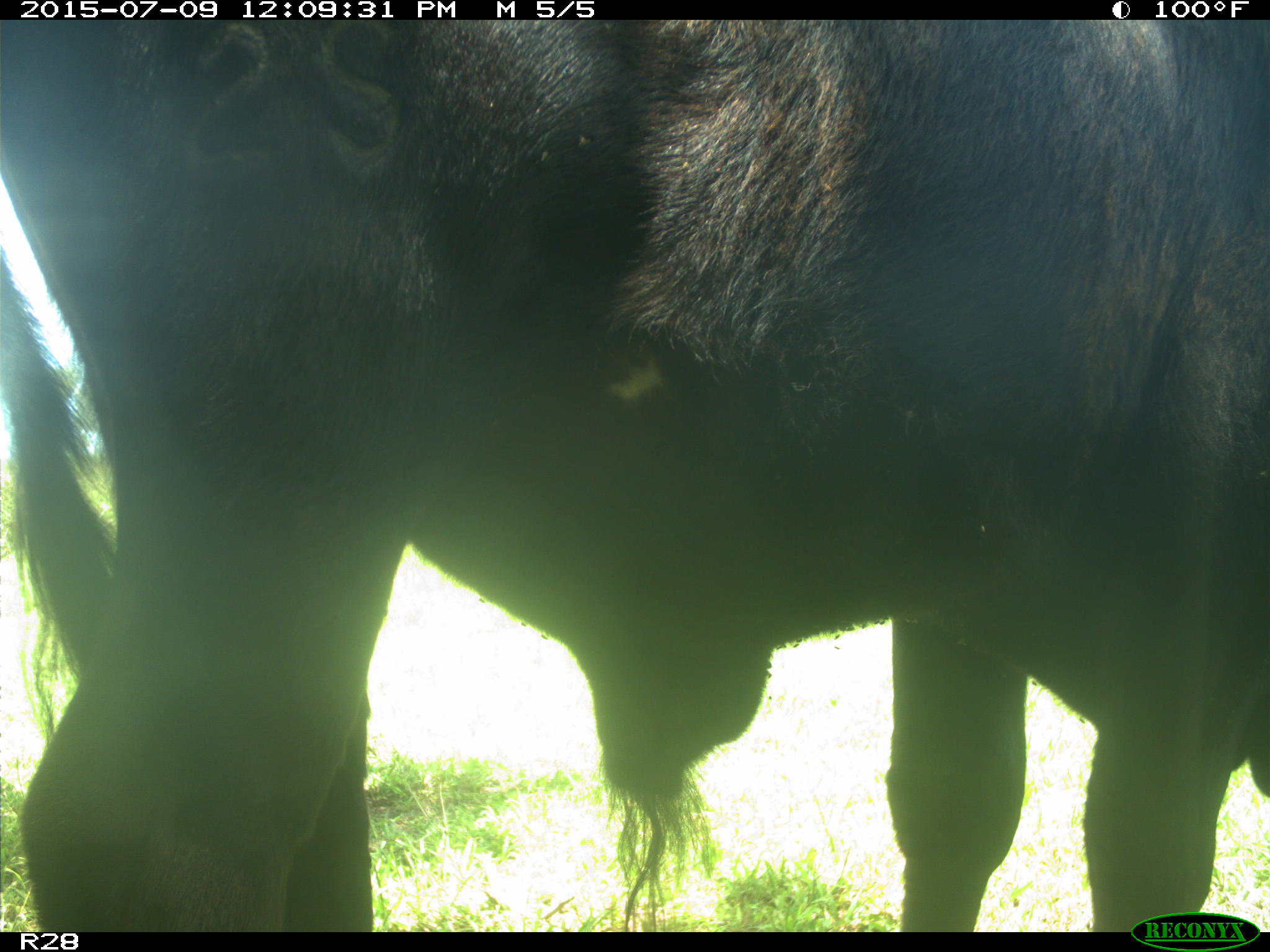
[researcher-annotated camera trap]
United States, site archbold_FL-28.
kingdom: Animalia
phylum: Chordata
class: Mammalia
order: Artiodactyla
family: Bovidae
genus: Bos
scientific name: Bos taurus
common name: domestic cow